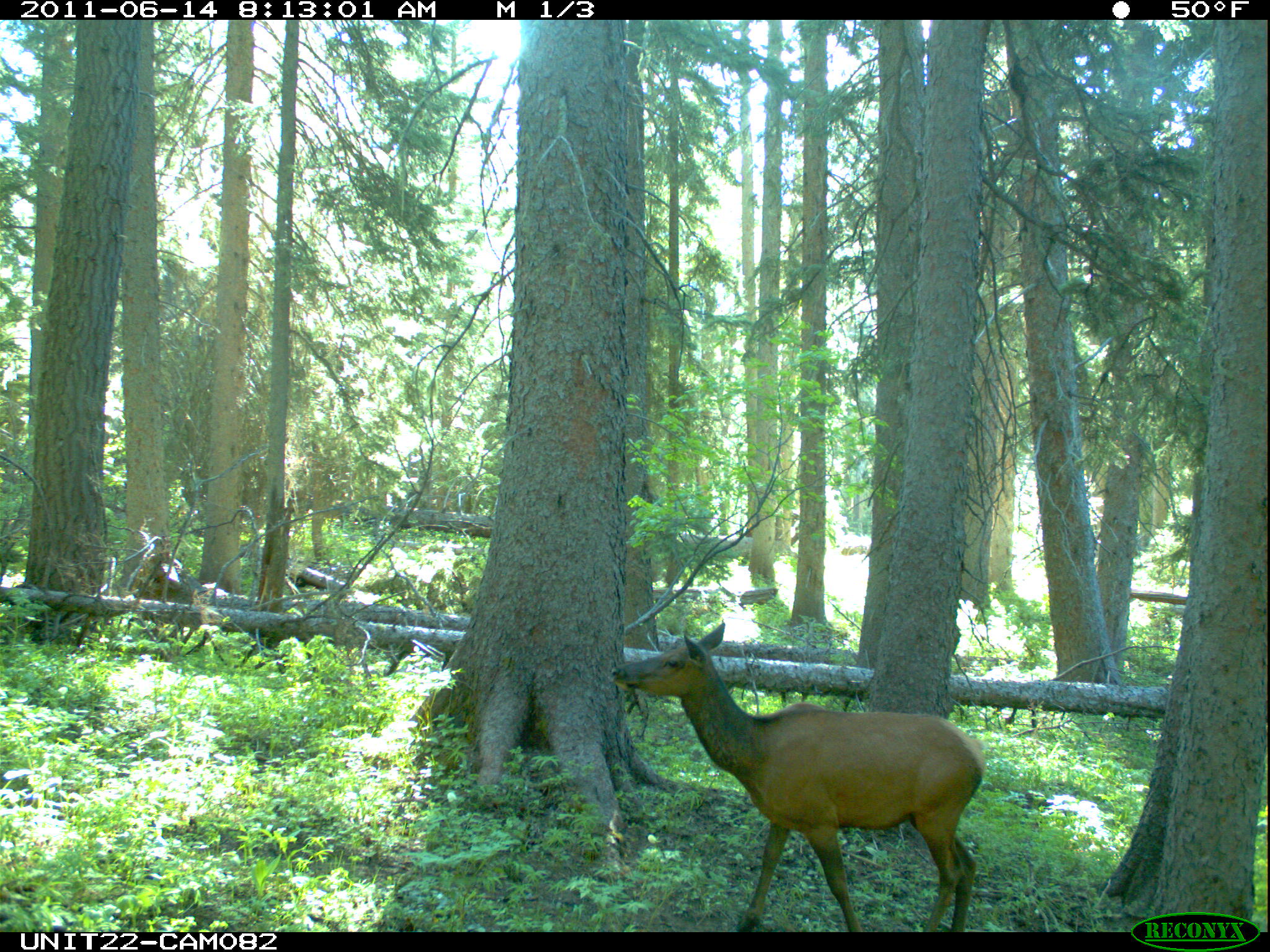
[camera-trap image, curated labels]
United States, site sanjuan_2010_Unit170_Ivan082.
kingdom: Animalia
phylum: Chordata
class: Mammalia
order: Artiodactyla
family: Cervidae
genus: Cervus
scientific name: Cervus elaphus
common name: red deer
Cervus elaphus (red deer).